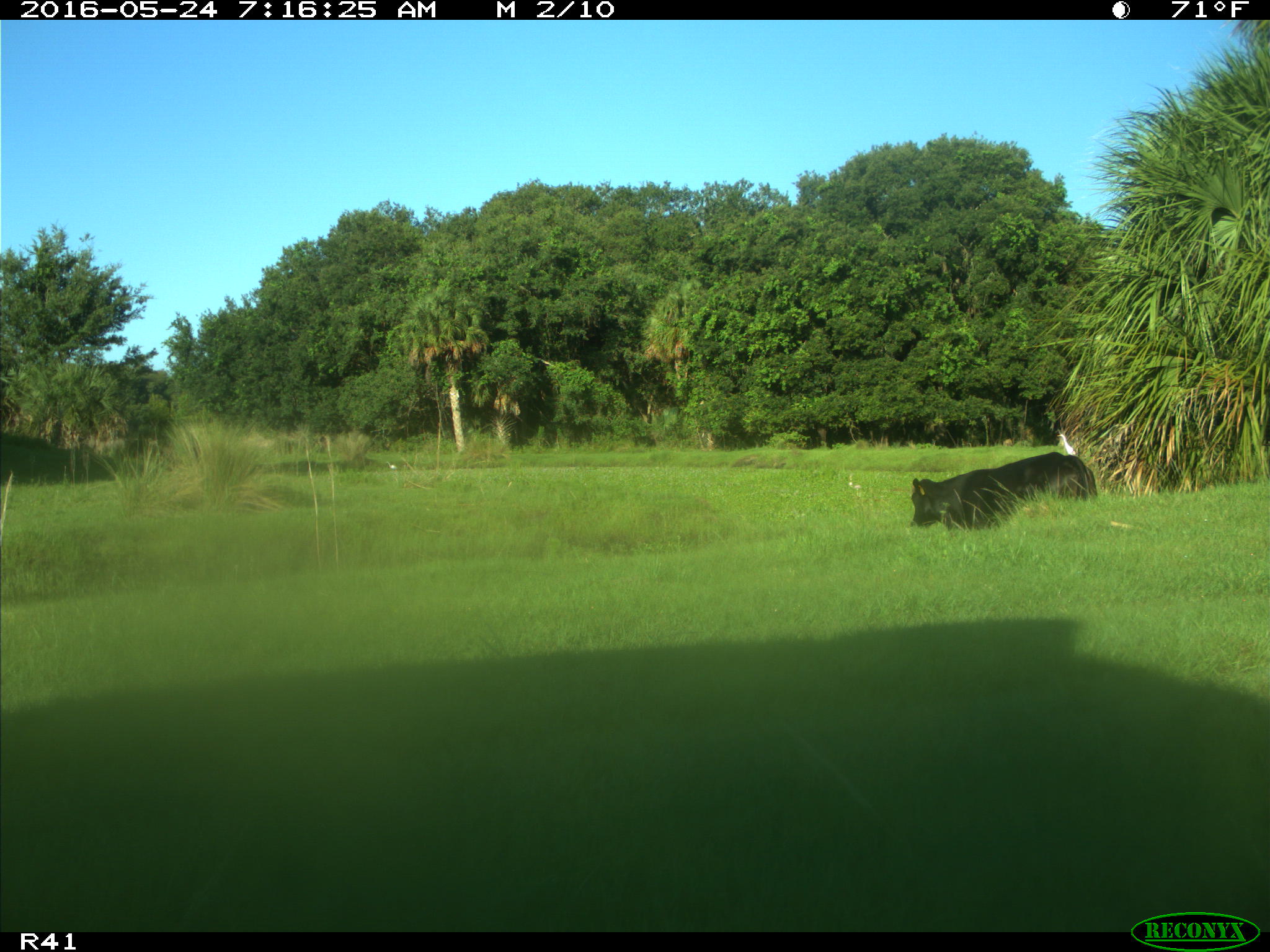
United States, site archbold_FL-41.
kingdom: Animalia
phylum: Chordata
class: Mammalia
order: Artiodactyla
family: Bovidae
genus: Bos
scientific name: Bos taurus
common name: domestic cow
Bos taurus (domestic cow).